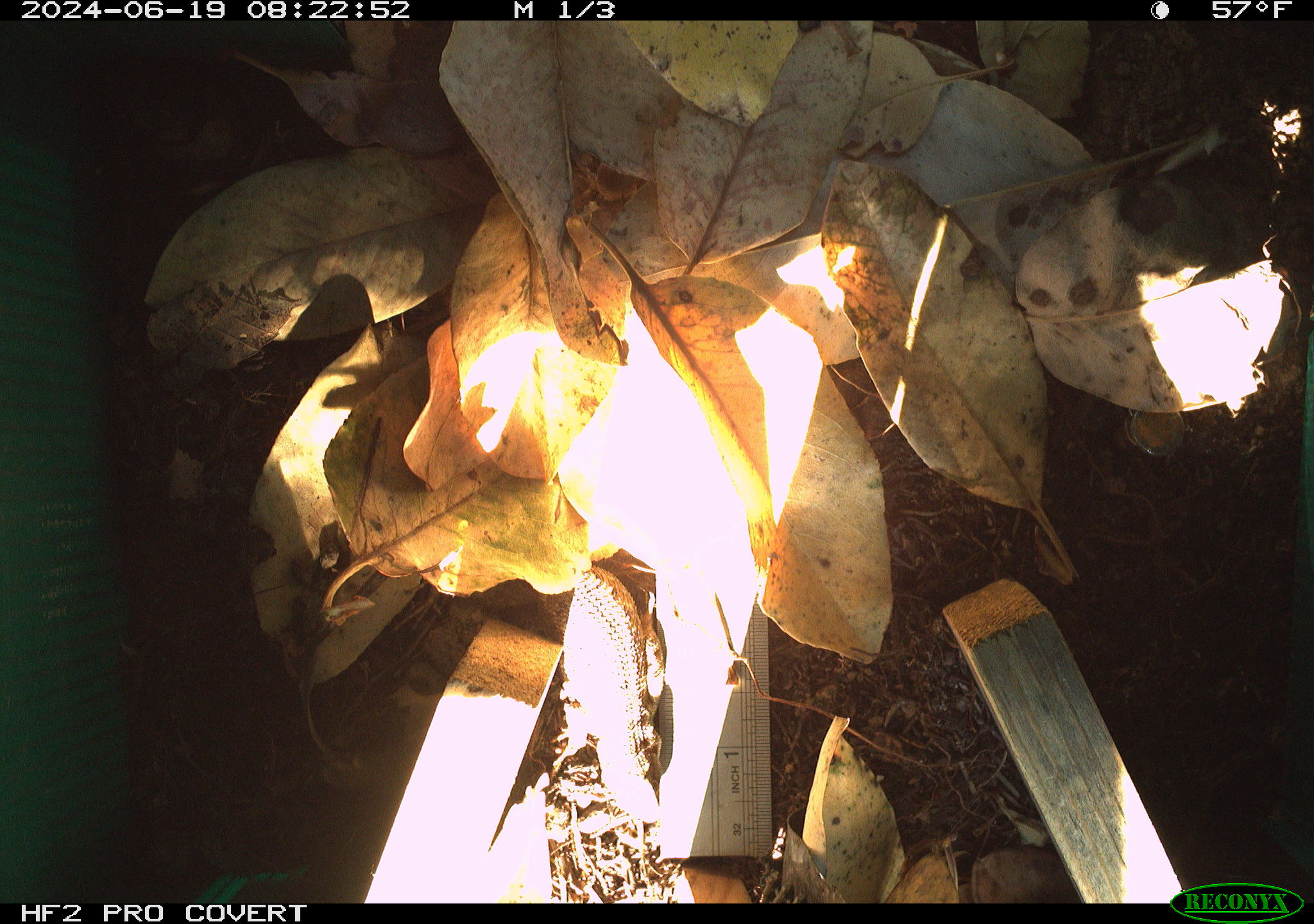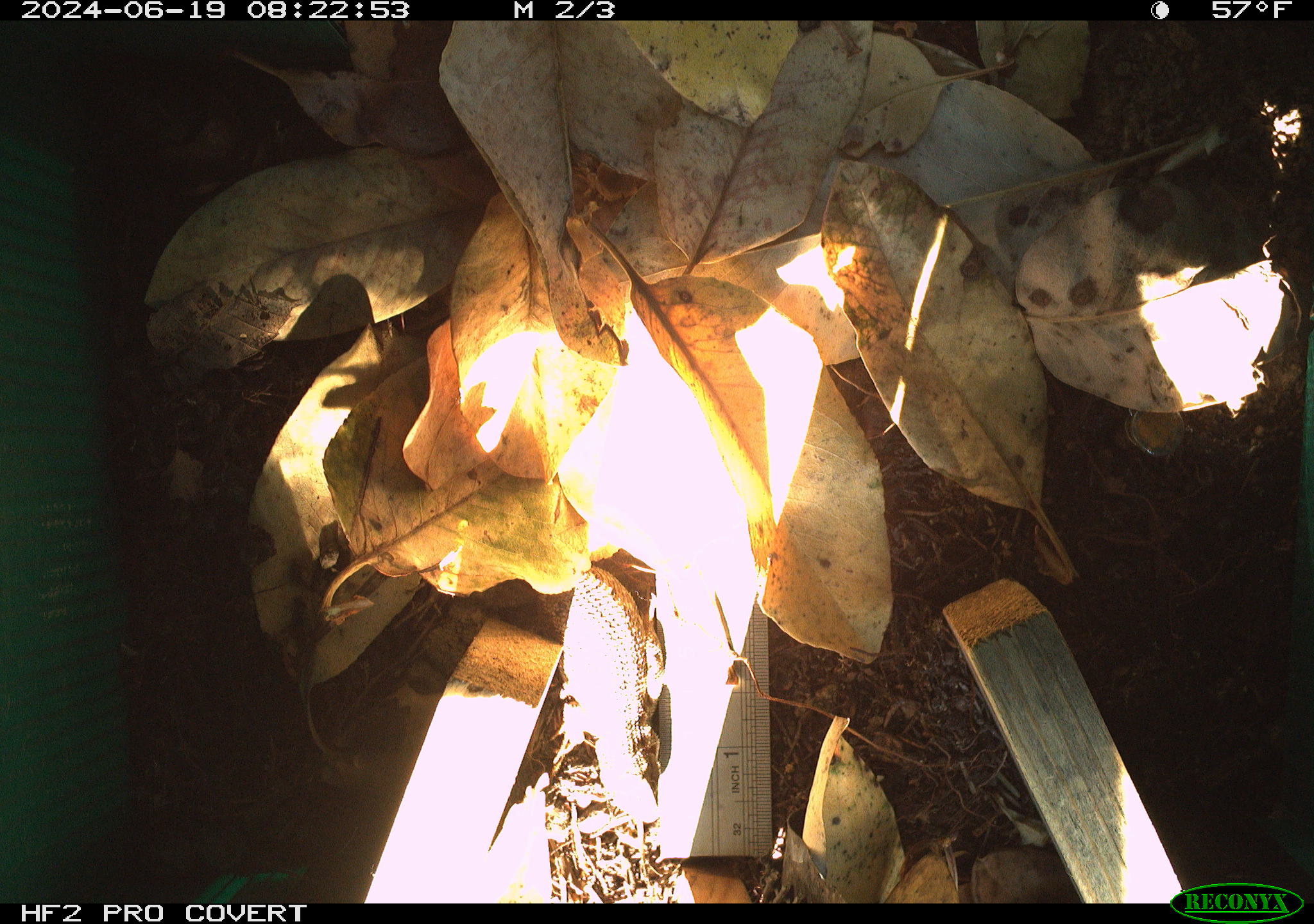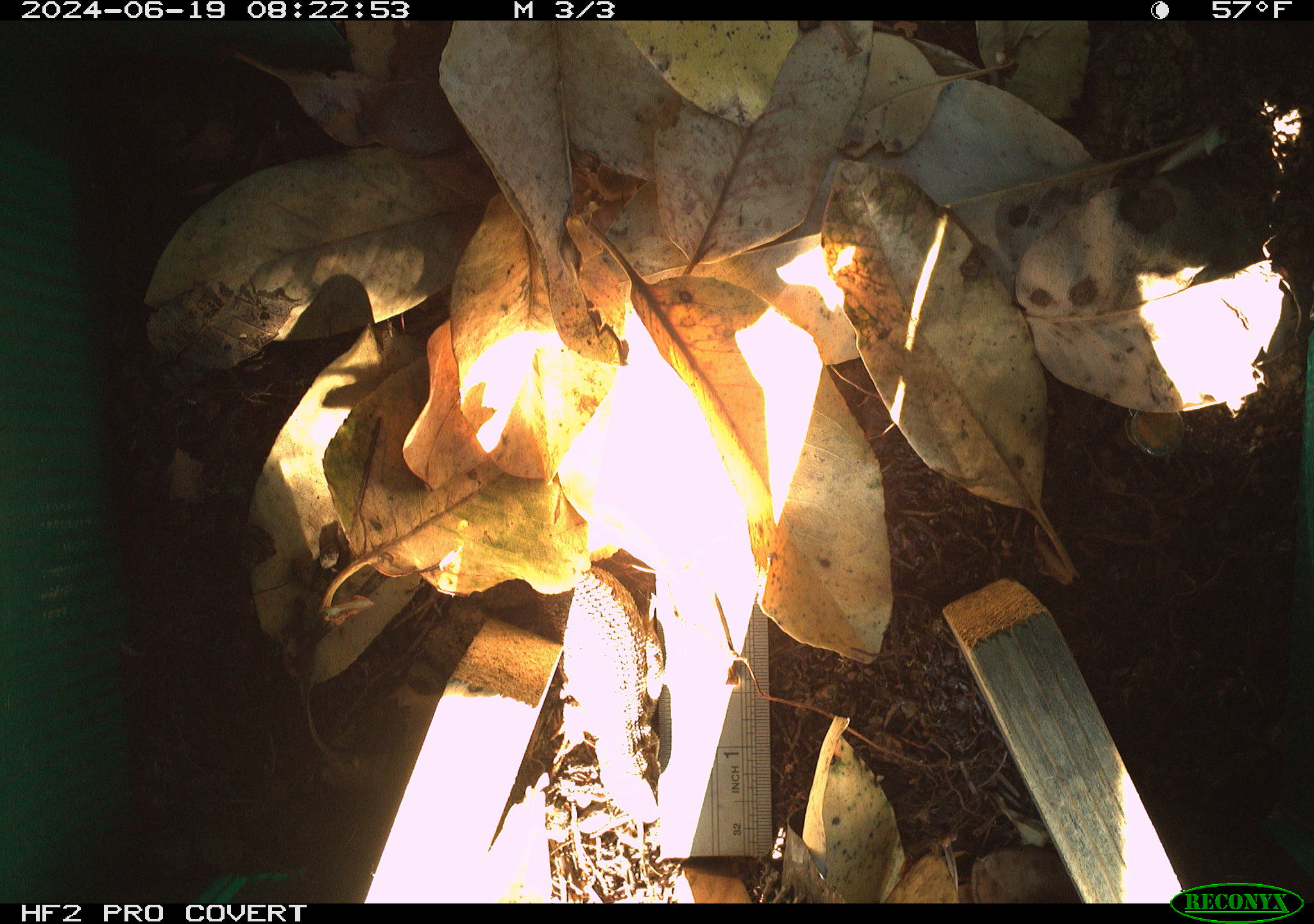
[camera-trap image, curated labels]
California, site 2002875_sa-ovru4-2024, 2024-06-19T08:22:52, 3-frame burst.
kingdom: Animalia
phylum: Chordata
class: Reptilia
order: Squamata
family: Phrynosomatidae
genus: Sceloporus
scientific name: Sceloporus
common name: spiny lizards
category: sceloporus species